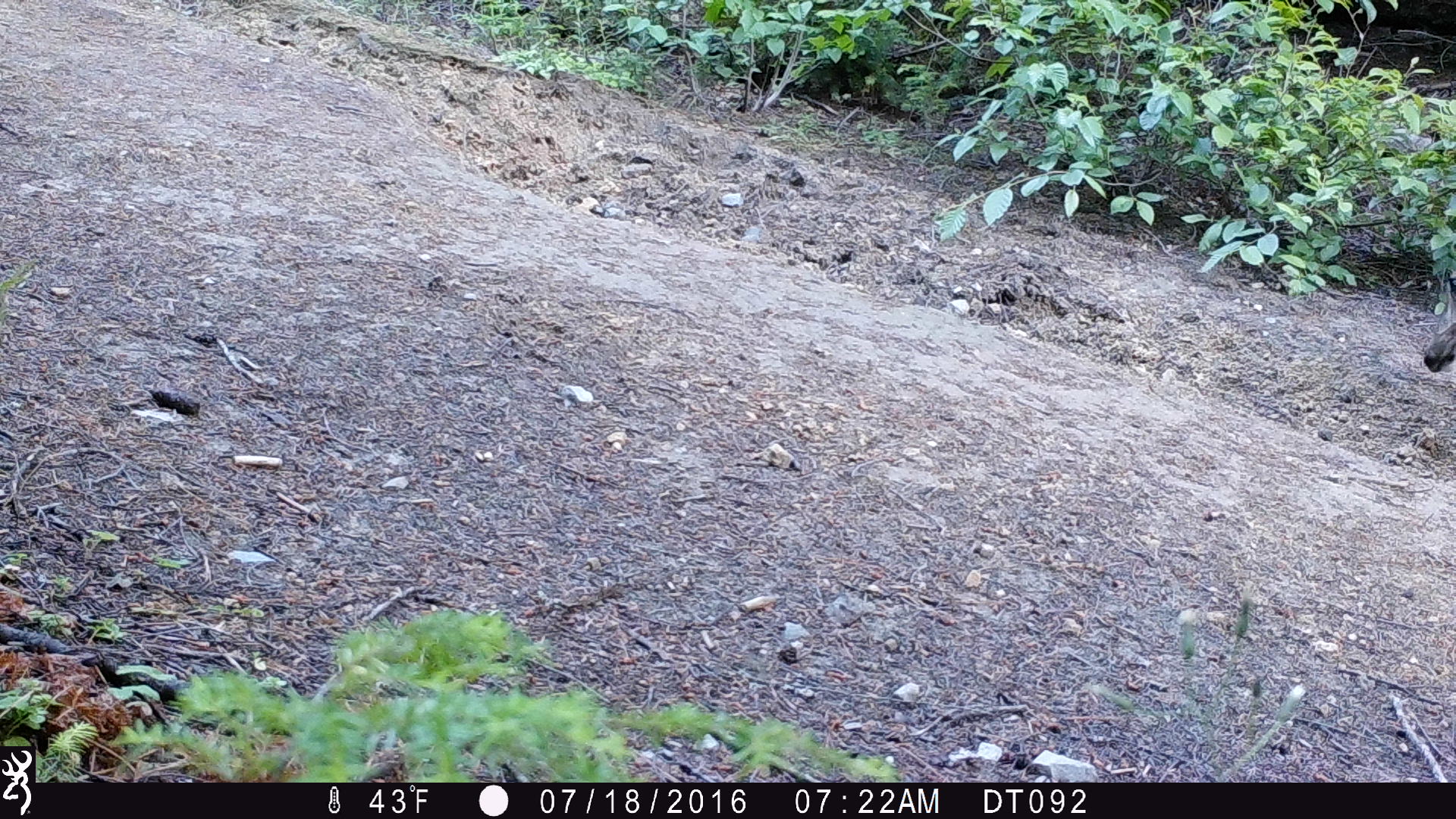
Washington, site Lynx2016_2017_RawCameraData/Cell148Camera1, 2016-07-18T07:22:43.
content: unidentified animal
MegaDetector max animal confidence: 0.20